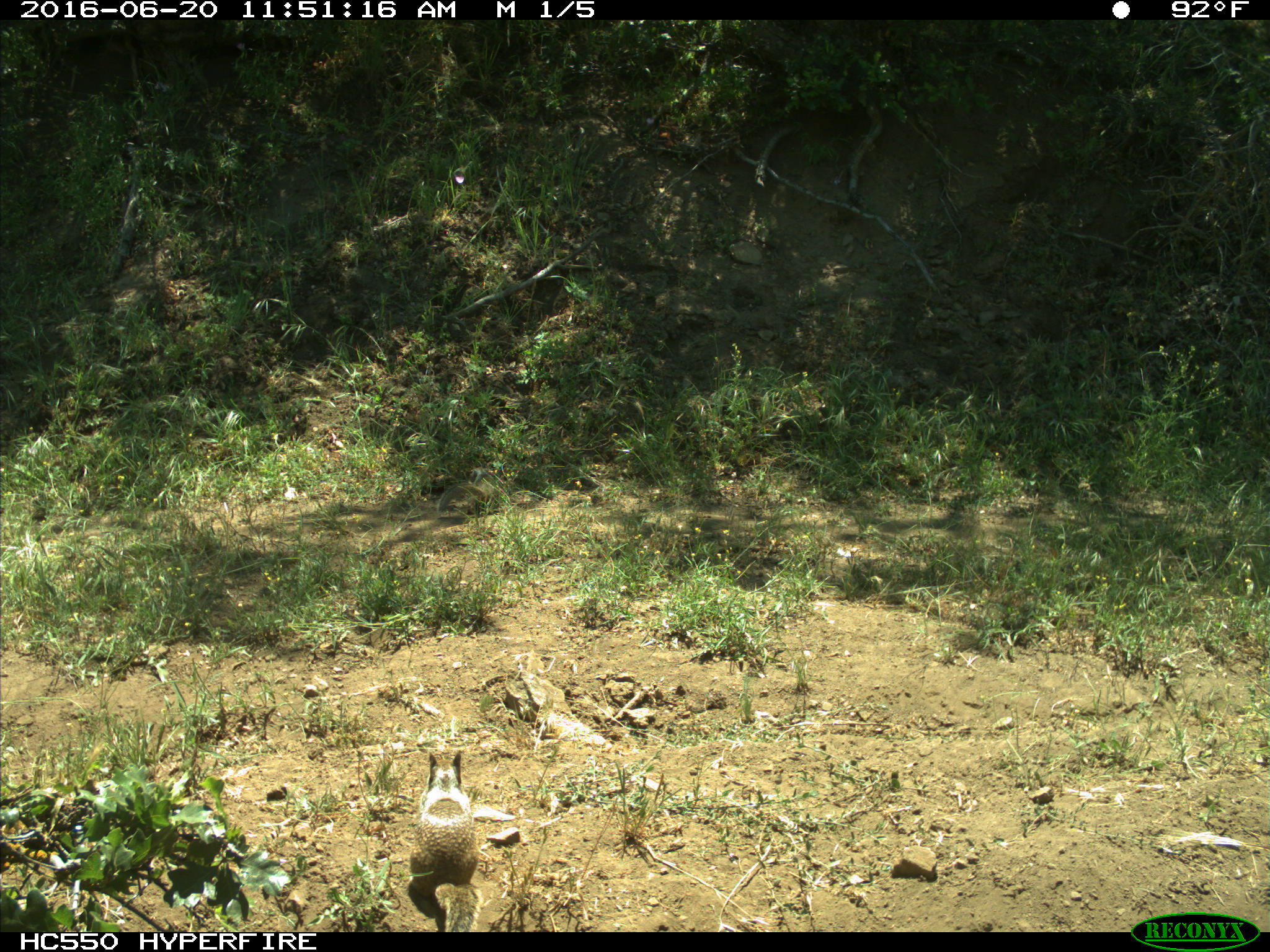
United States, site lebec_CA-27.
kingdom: Animalia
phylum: Chordata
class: Mammalia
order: Rodentia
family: Sciuridae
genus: Otospermophilus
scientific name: Otospermophilus beecheyi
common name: california ground squirrel